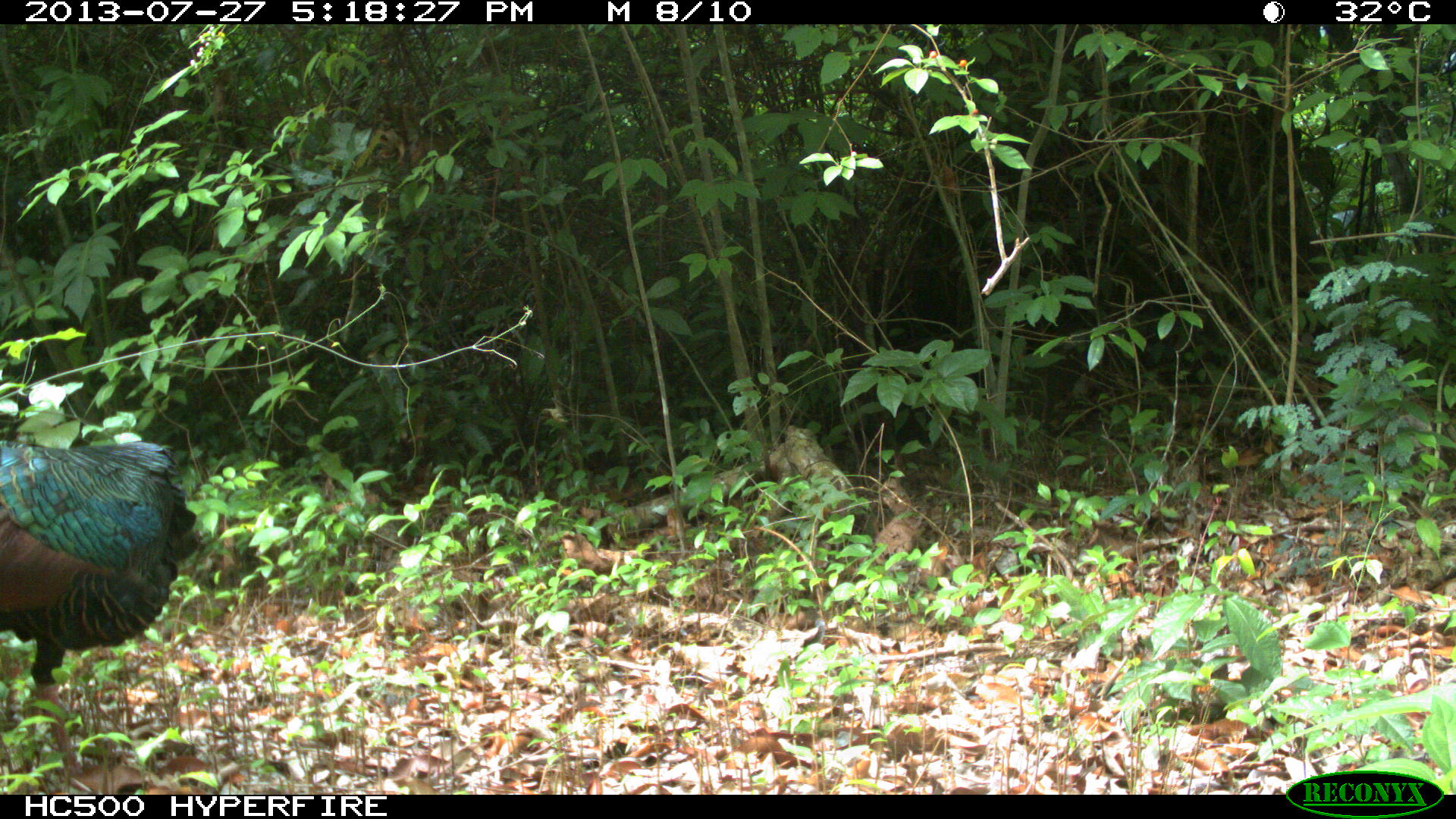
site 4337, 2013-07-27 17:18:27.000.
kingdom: Animalia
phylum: Chordata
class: Aves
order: Galliformes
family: Phasianidae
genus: Meleagris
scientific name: Meleagris ocellata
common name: ocellated turkey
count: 1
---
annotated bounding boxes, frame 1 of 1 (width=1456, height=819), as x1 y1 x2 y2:
meleagris ocellata: 0 437 202 778